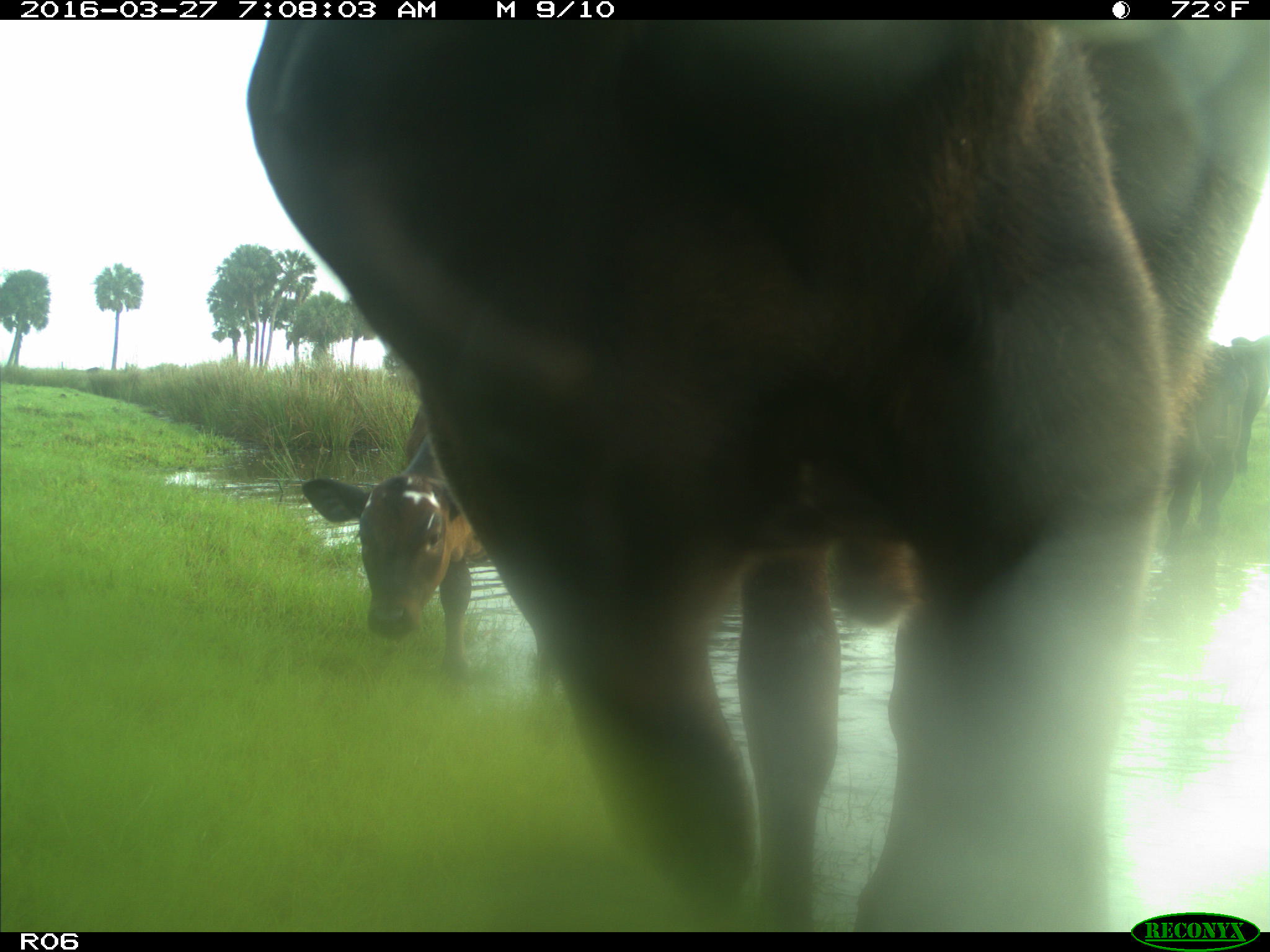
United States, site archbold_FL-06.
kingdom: Animalia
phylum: Chordata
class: Mammalia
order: Artiodactyla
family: Bovidae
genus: Bos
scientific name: Bos taurus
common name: domestic cow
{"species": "Bos taurus (domestic cow)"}